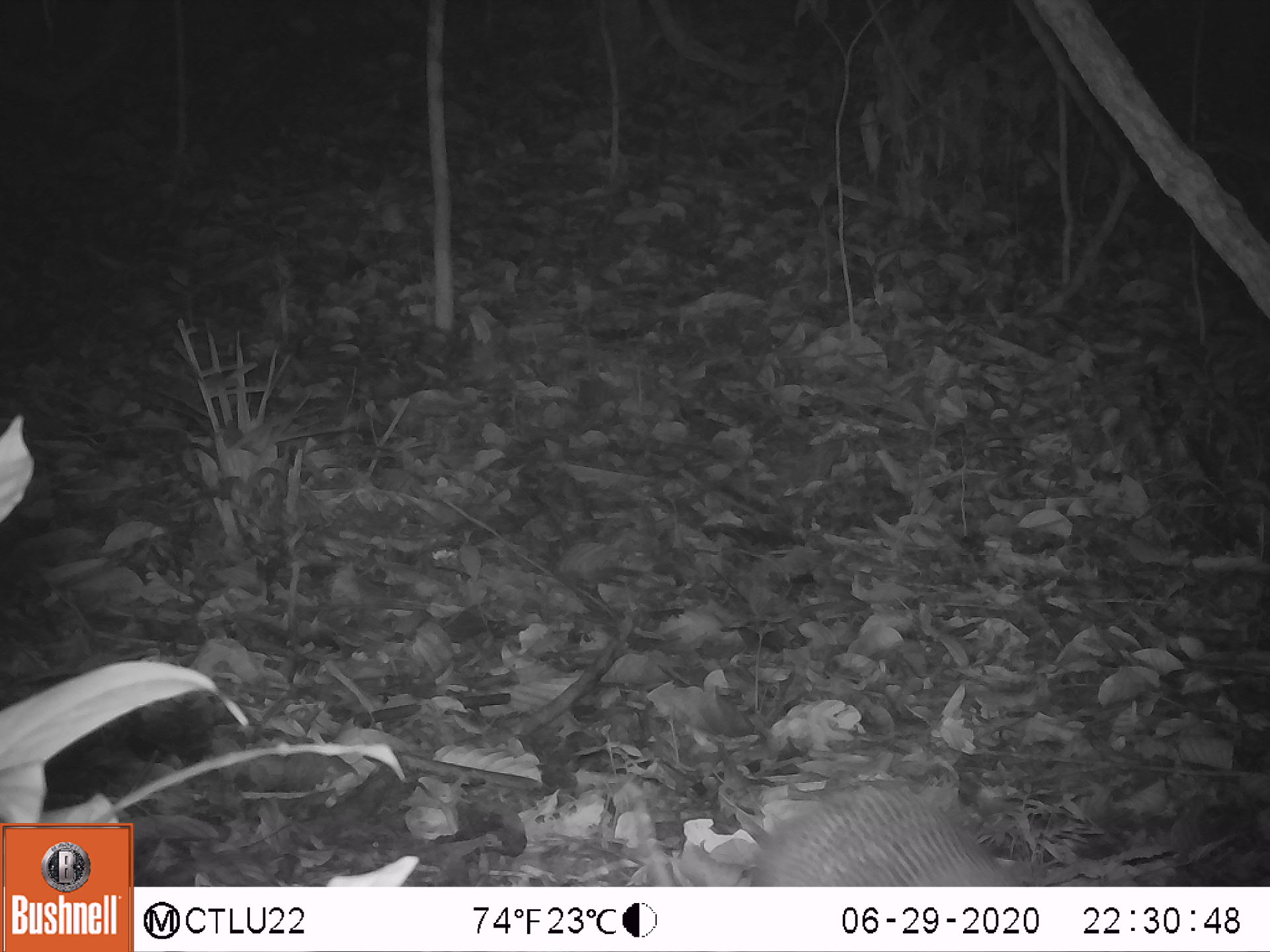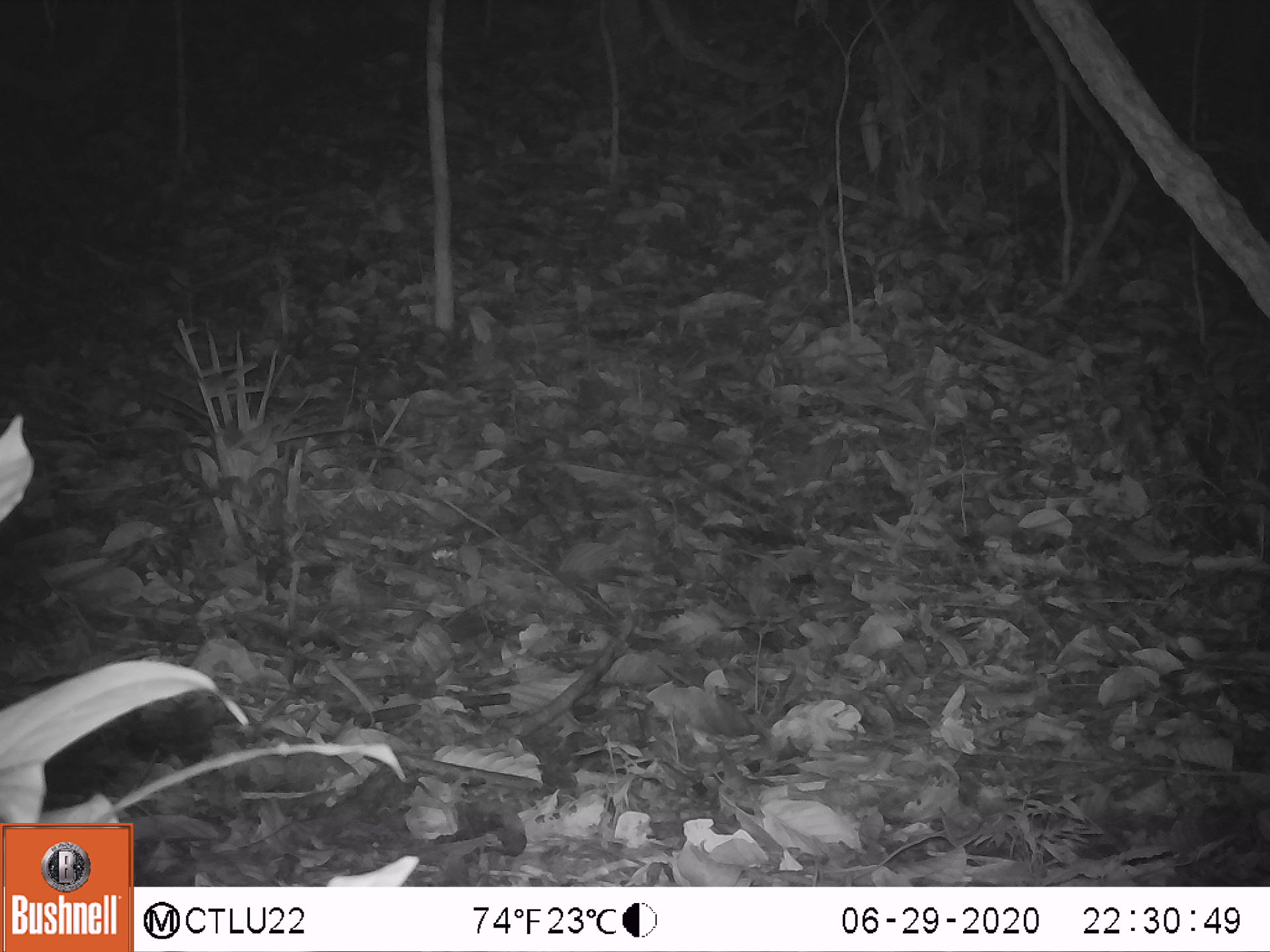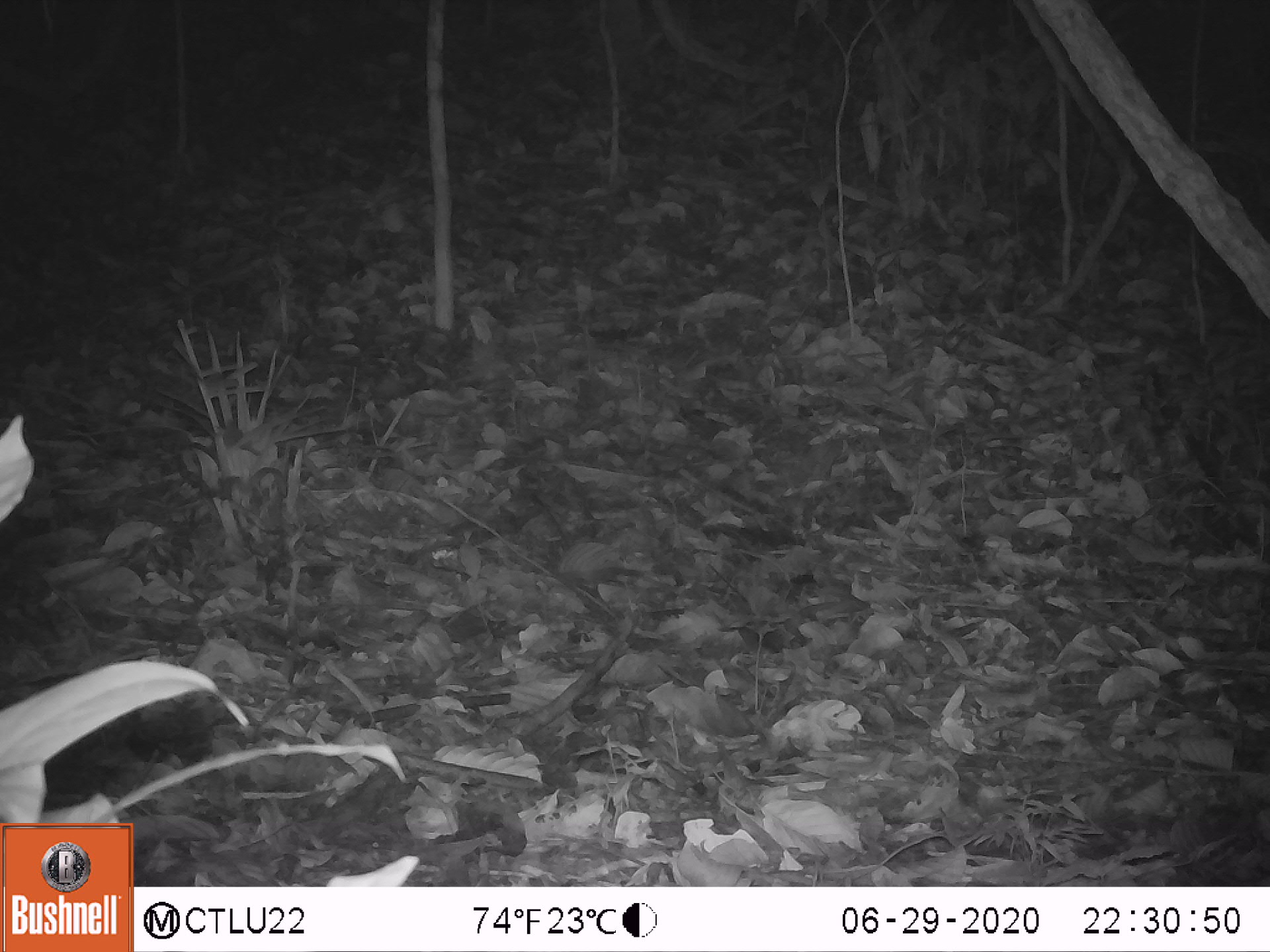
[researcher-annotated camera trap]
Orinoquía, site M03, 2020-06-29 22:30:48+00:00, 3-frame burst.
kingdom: Animalia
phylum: Chordata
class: Mammalia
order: Cingulata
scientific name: Cingulata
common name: armadillo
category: unknown armadillo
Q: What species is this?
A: Unknown armadillo (armadillo) (Cingulata).